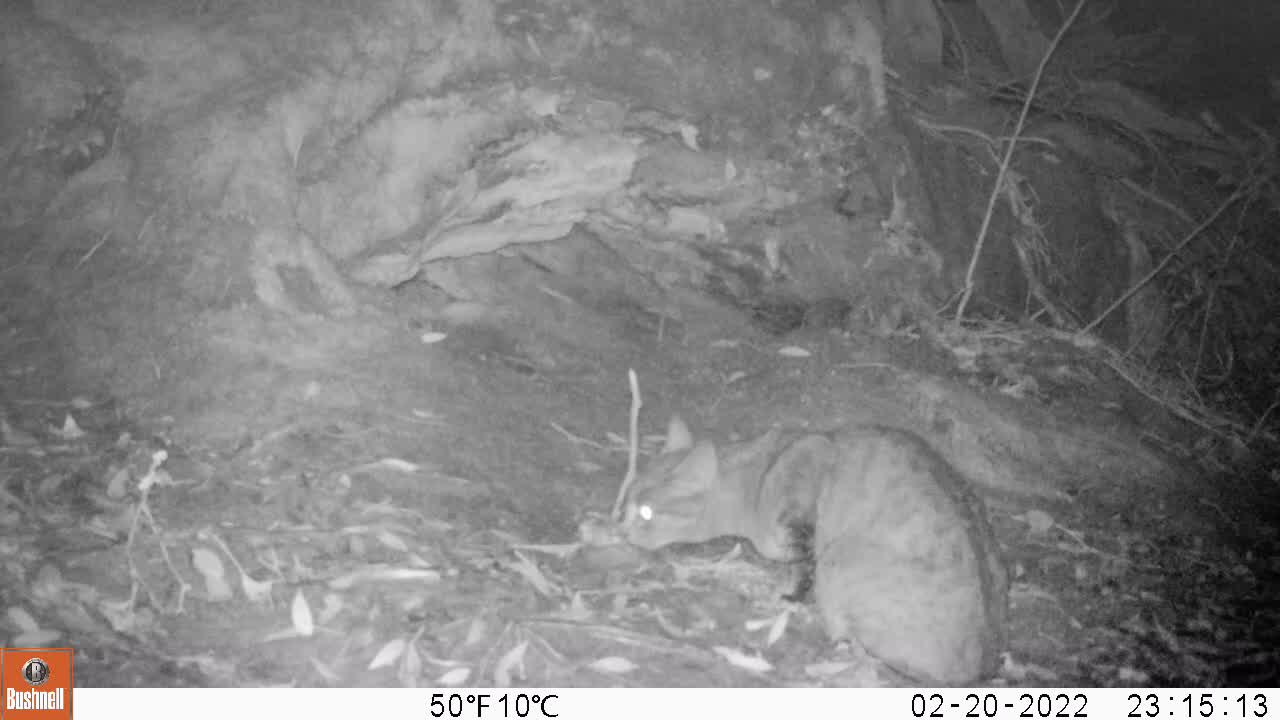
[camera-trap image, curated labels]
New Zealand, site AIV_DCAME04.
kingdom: Animalia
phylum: Chordata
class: Mammalia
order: Carnivora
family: Felidae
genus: Felis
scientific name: Felis catus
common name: domestic cat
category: cat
Cat (domestic cat) (Felis catus).